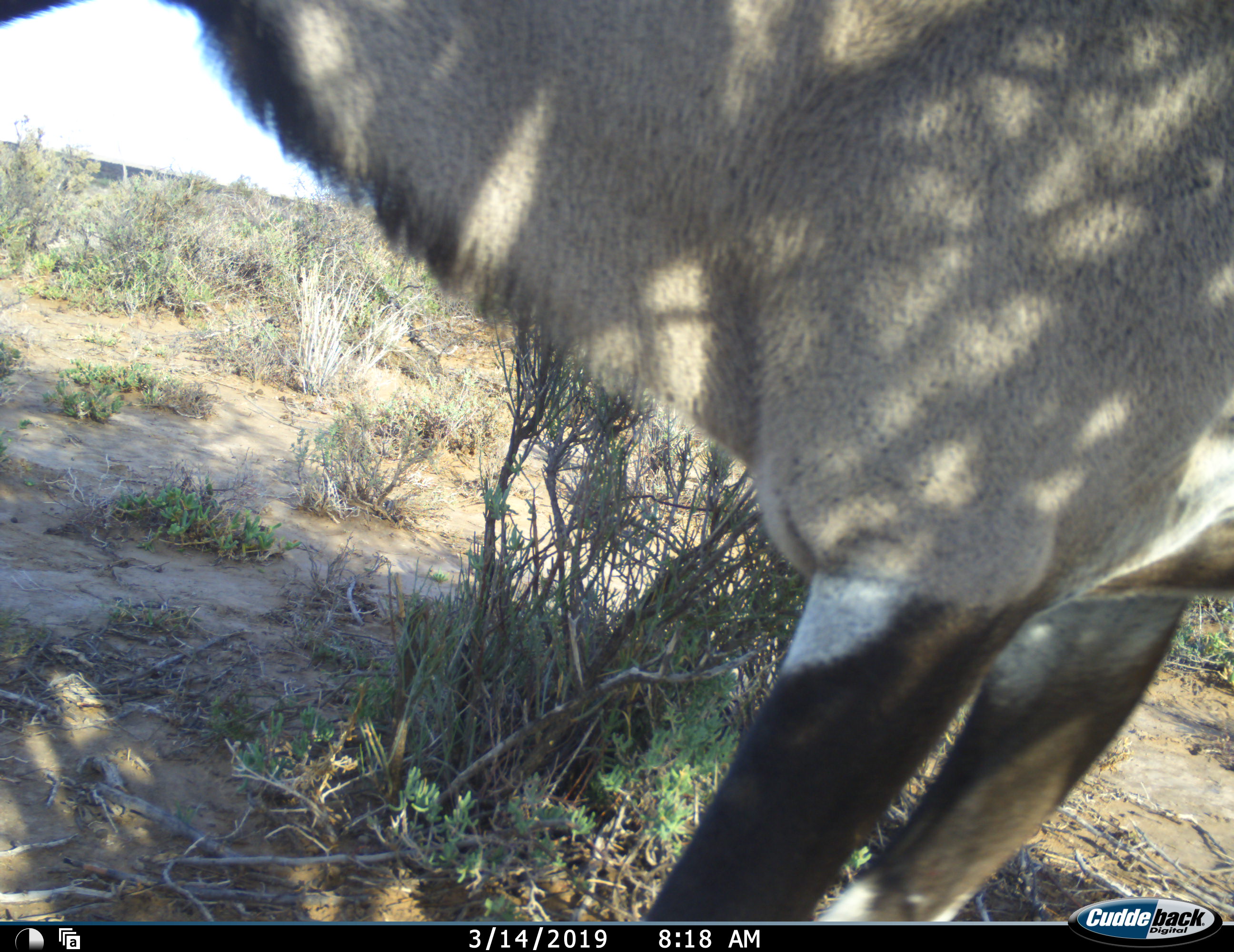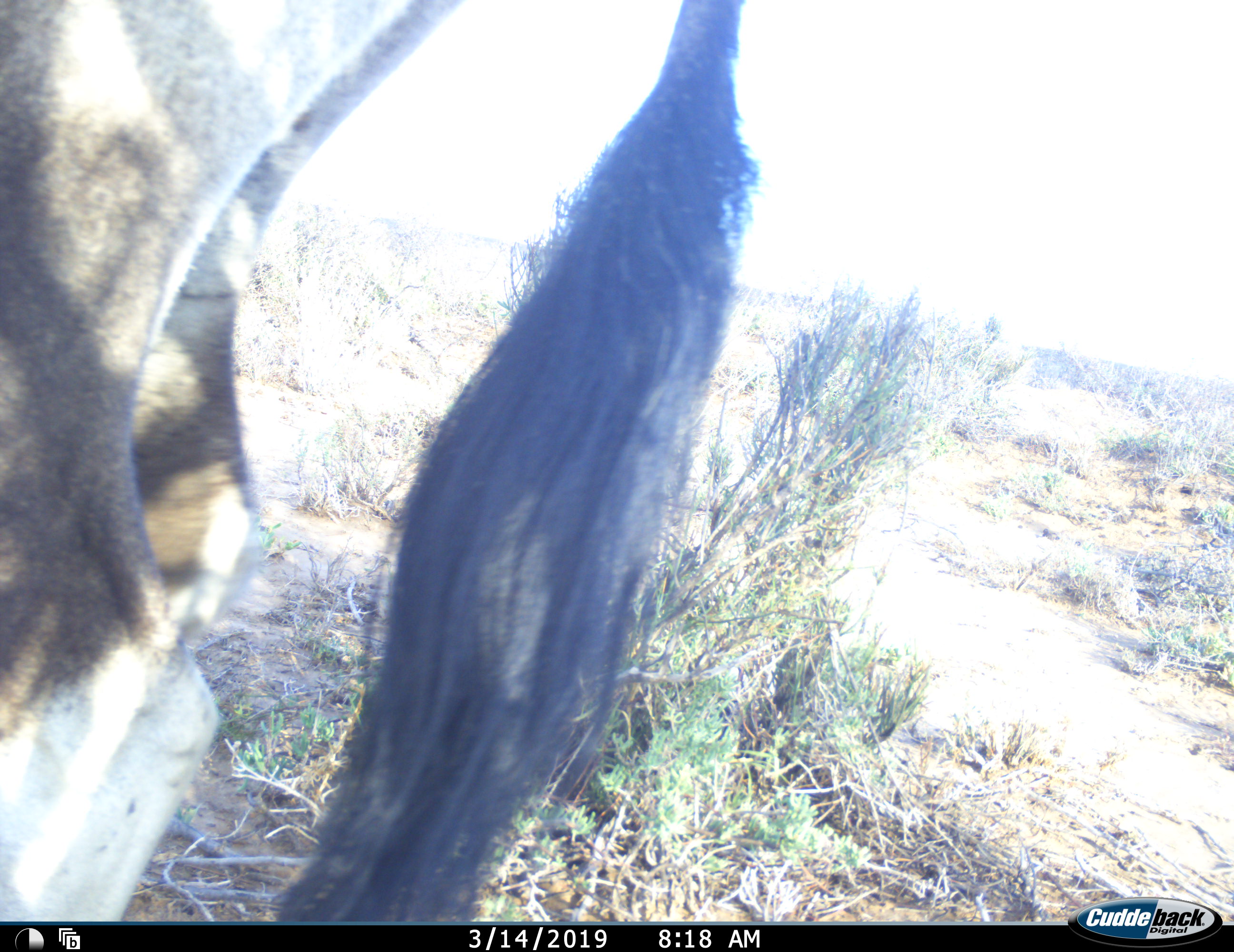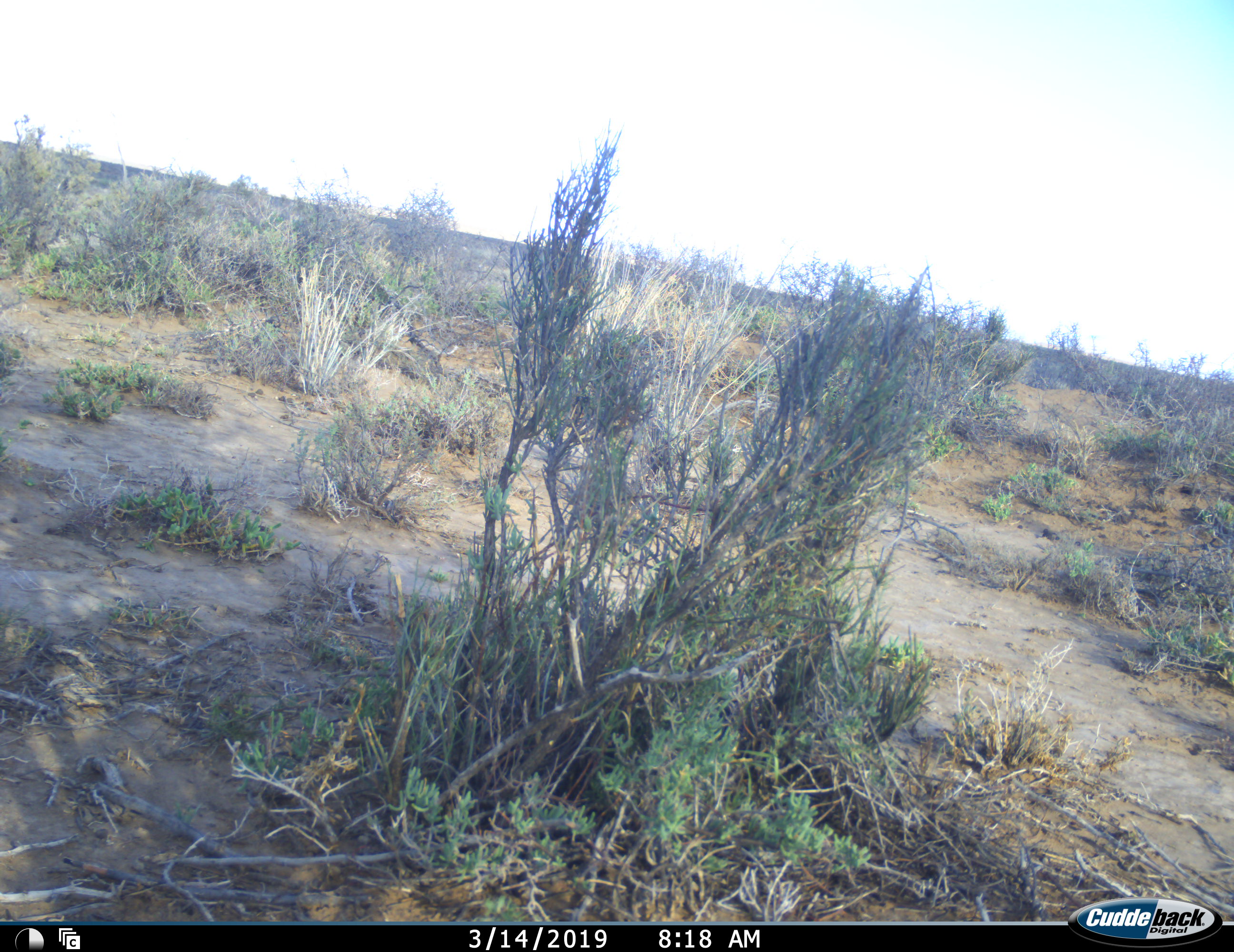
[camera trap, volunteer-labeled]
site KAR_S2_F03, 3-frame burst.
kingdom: Animalia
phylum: Chordata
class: Mammalia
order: Artiodactyla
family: Bovidae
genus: Oryx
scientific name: Oryx gazella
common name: gemsbok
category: oryx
Oryx (gemsbok) (Oryx gazella), count 1. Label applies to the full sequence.